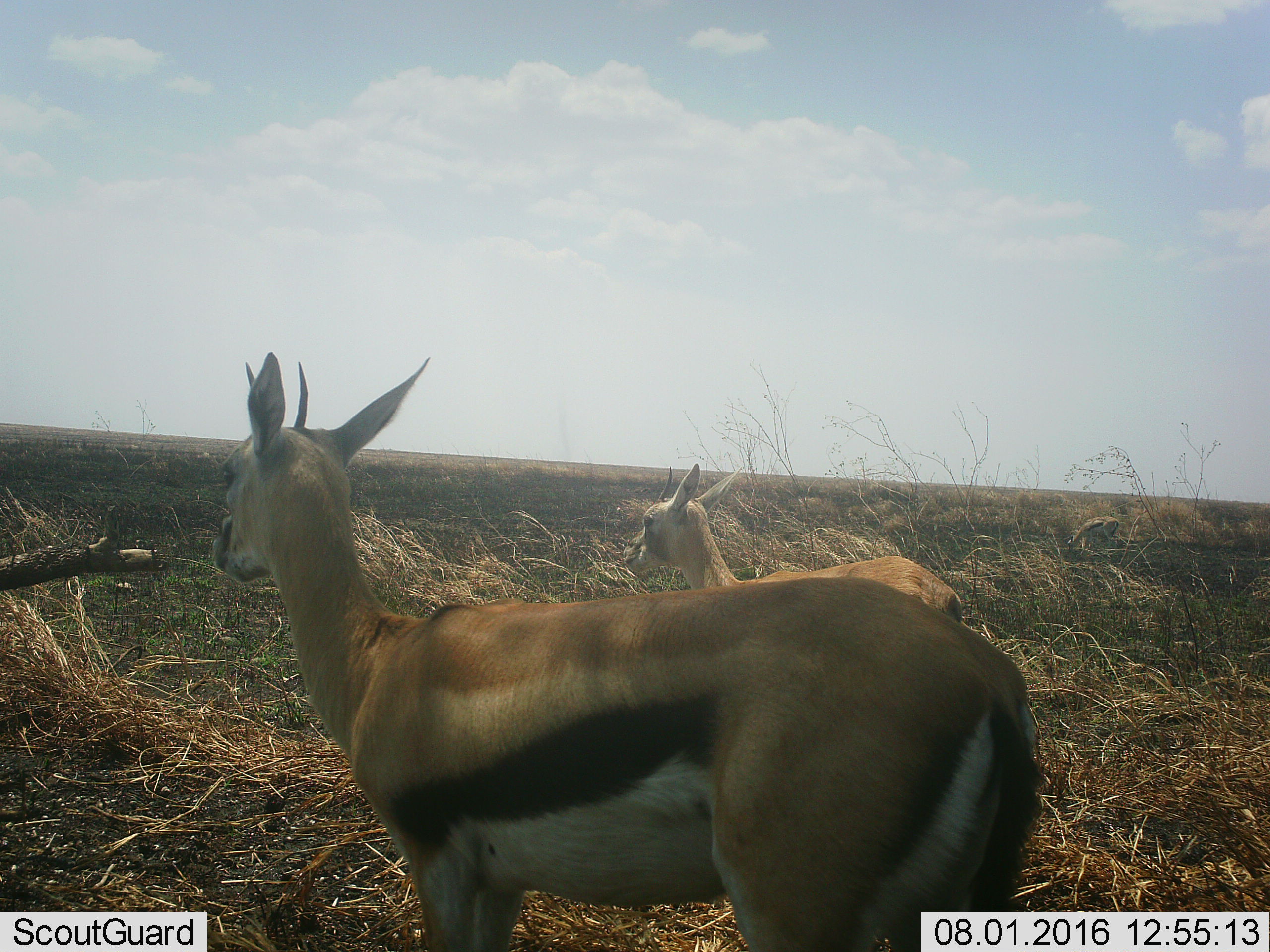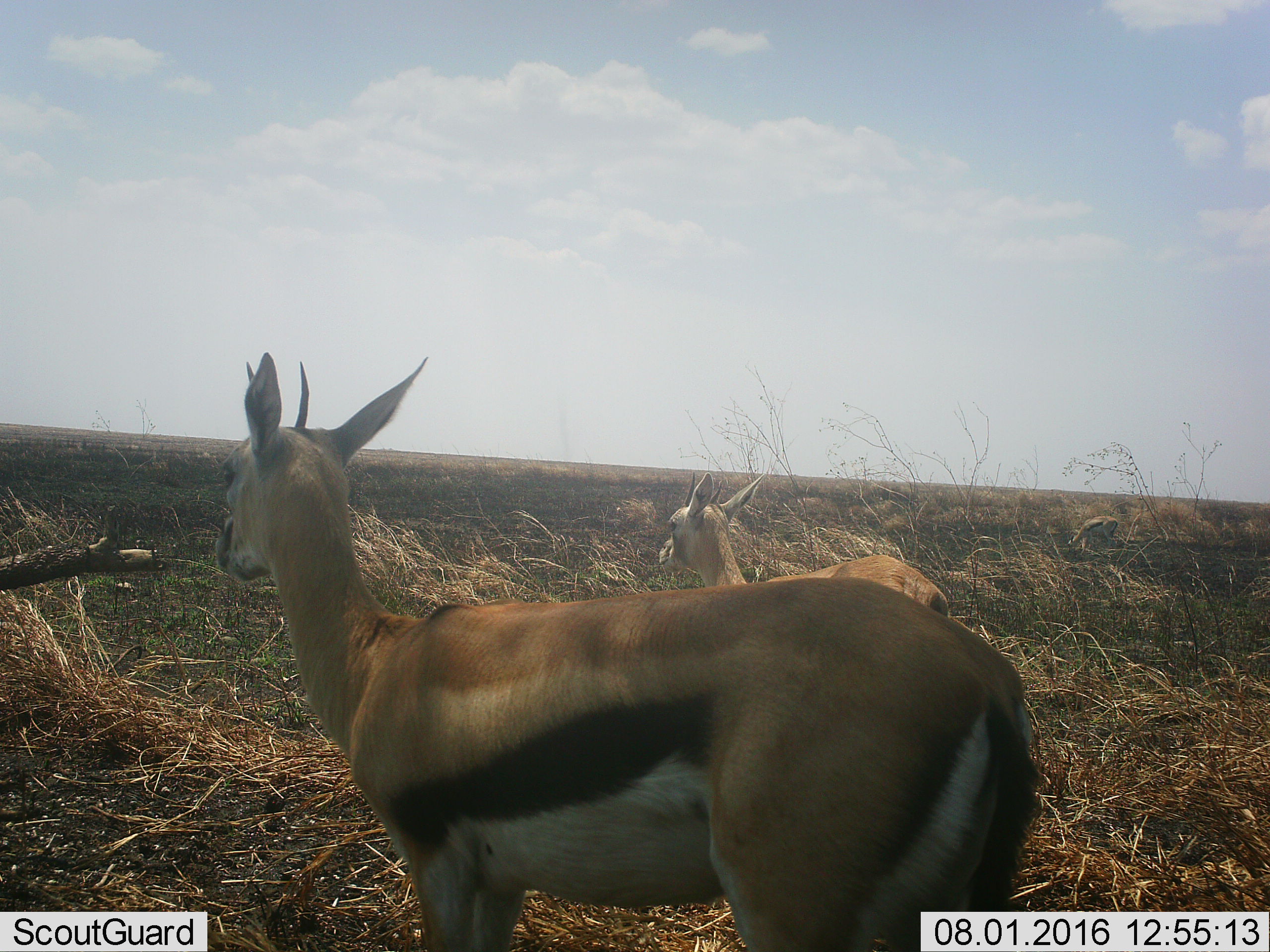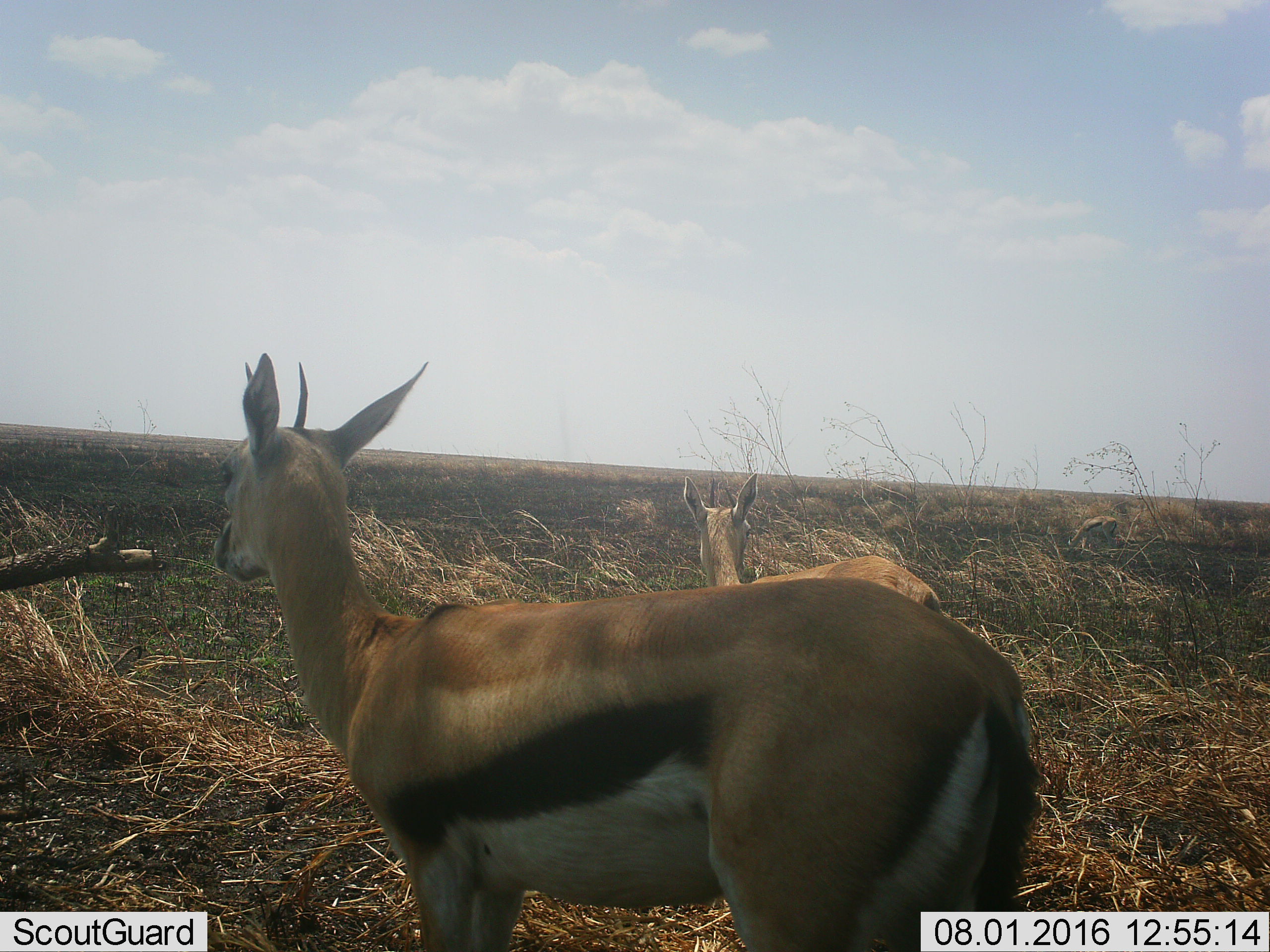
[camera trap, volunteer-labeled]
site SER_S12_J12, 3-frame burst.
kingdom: Animalia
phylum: Chordata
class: Mammalia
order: Artiodactyla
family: Bovidae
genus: Eudorcas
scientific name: Eudorcas thomsonii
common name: thomson's gazelle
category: gazellethomsons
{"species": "gazellethomsons (thomson's gazelle) (Eudorcas thomsonii)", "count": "3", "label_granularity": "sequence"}